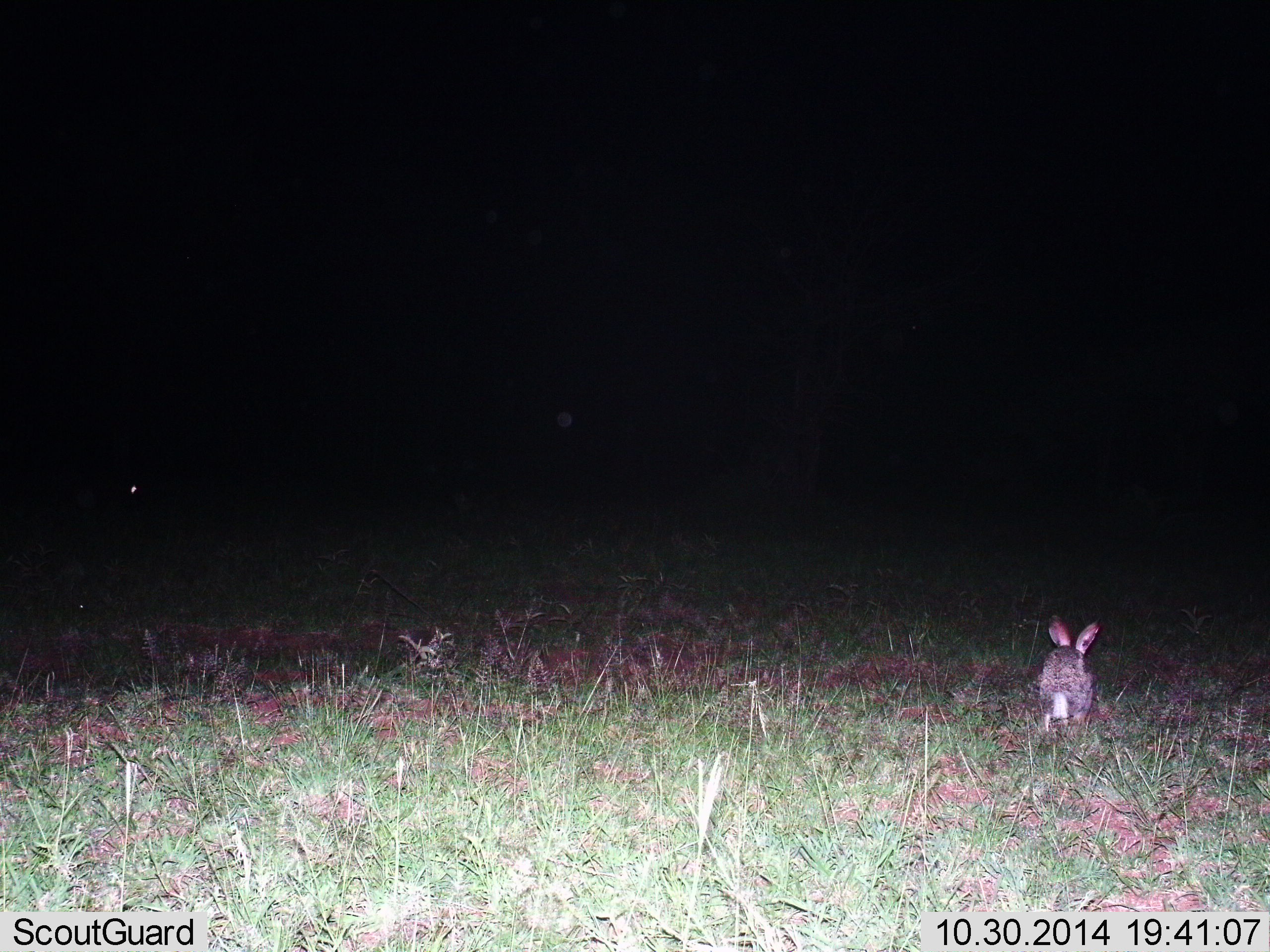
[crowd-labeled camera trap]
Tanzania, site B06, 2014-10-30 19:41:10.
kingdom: Animalia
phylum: Chordata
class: Mammalia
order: Lagomorpha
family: Leporidae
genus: Lepus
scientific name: Lepus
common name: hare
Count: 1.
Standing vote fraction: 50%.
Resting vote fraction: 30%.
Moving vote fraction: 20%.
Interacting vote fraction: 0%.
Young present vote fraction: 0%.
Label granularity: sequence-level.